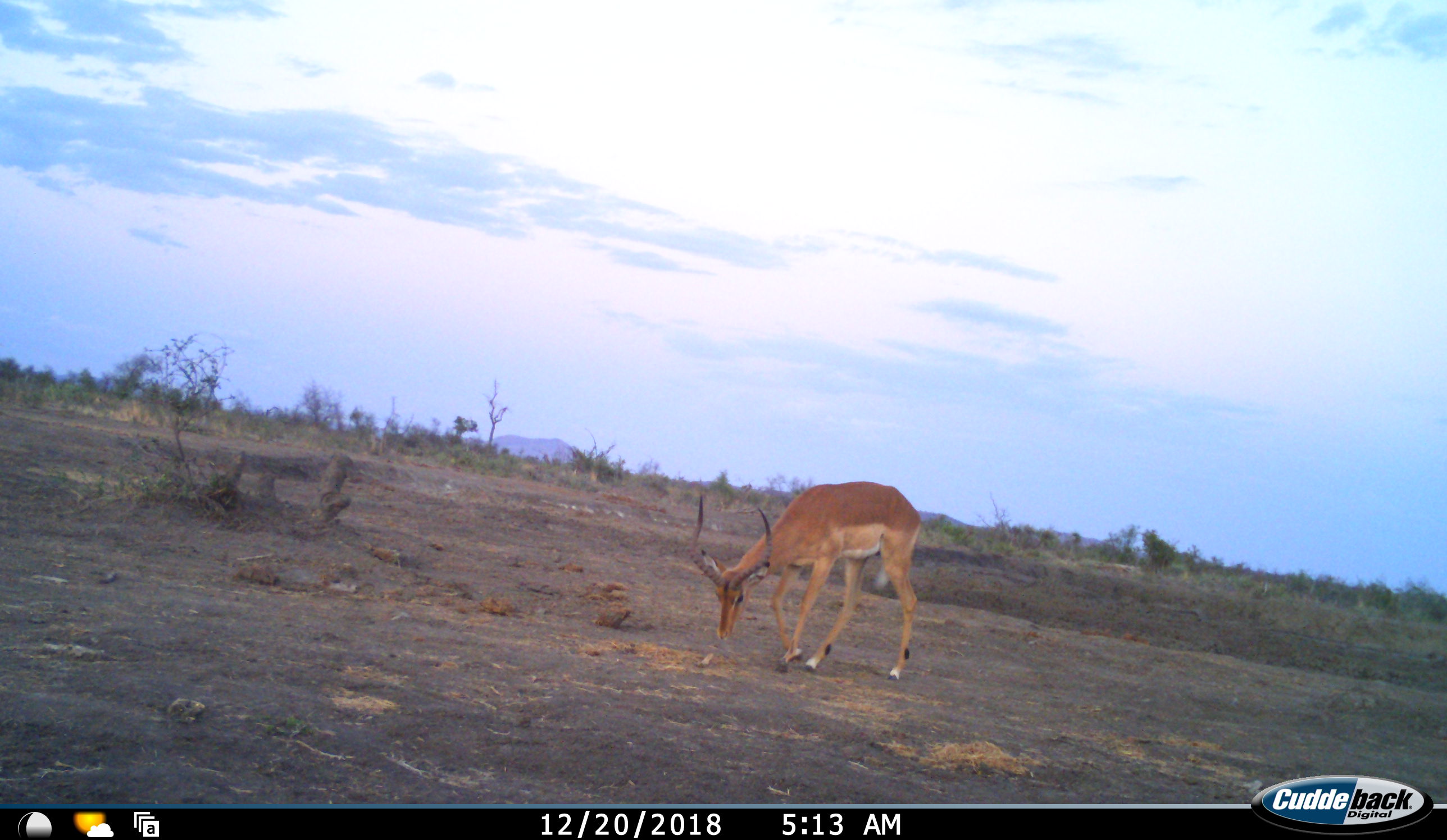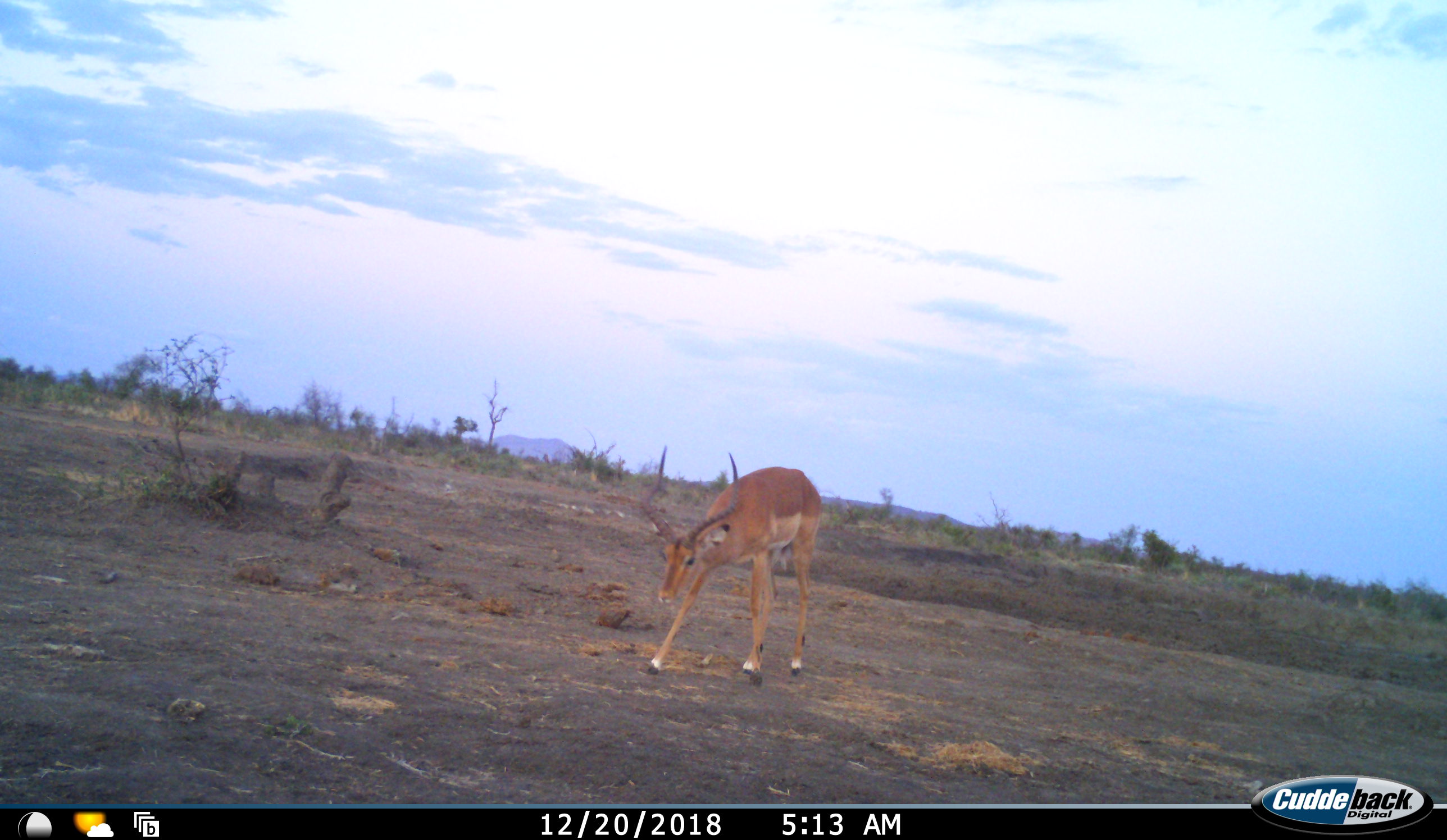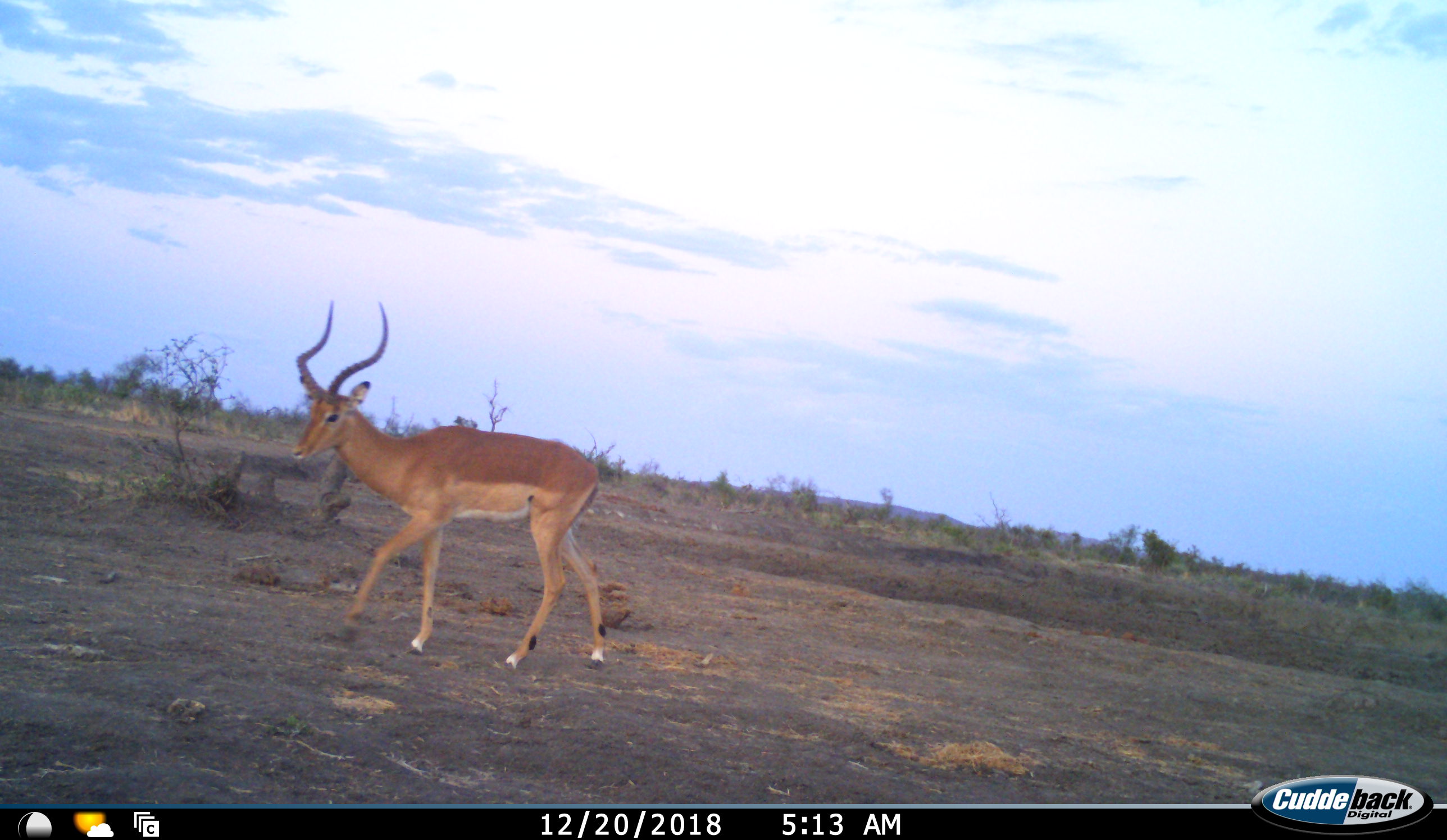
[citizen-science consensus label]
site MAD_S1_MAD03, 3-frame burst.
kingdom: Animalia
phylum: Chordata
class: Mammalia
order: Artiodactyla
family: Bovidae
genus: Aepyceros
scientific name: Aepyceros melampus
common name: impala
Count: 1.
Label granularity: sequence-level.